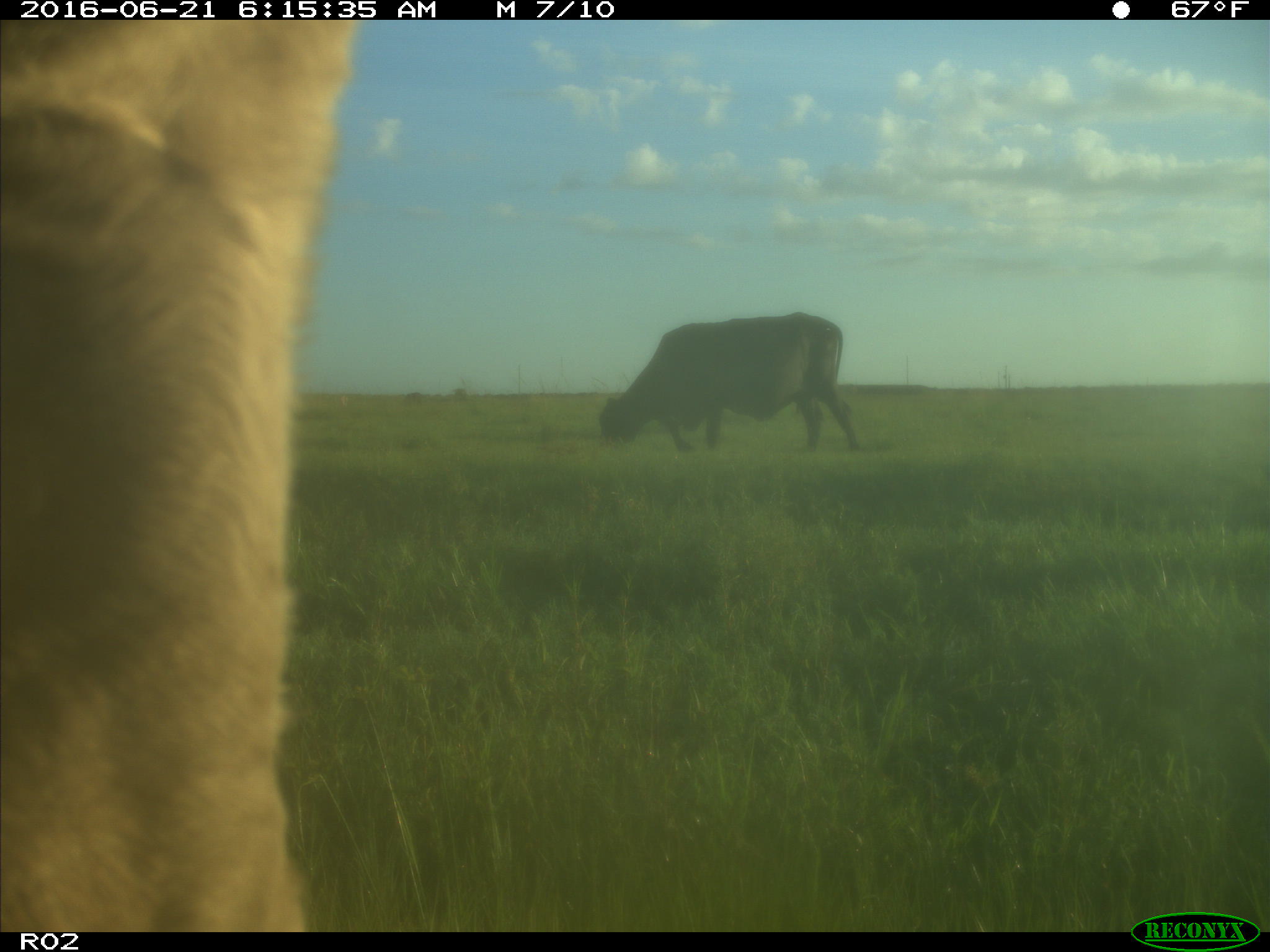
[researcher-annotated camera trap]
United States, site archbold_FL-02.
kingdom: Animalia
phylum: Chordata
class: Mammalia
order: Artiodactyla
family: Bovidae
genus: Bos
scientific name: Bos taurus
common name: domestic cow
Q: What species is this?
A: Bos taurus (domestic cow).